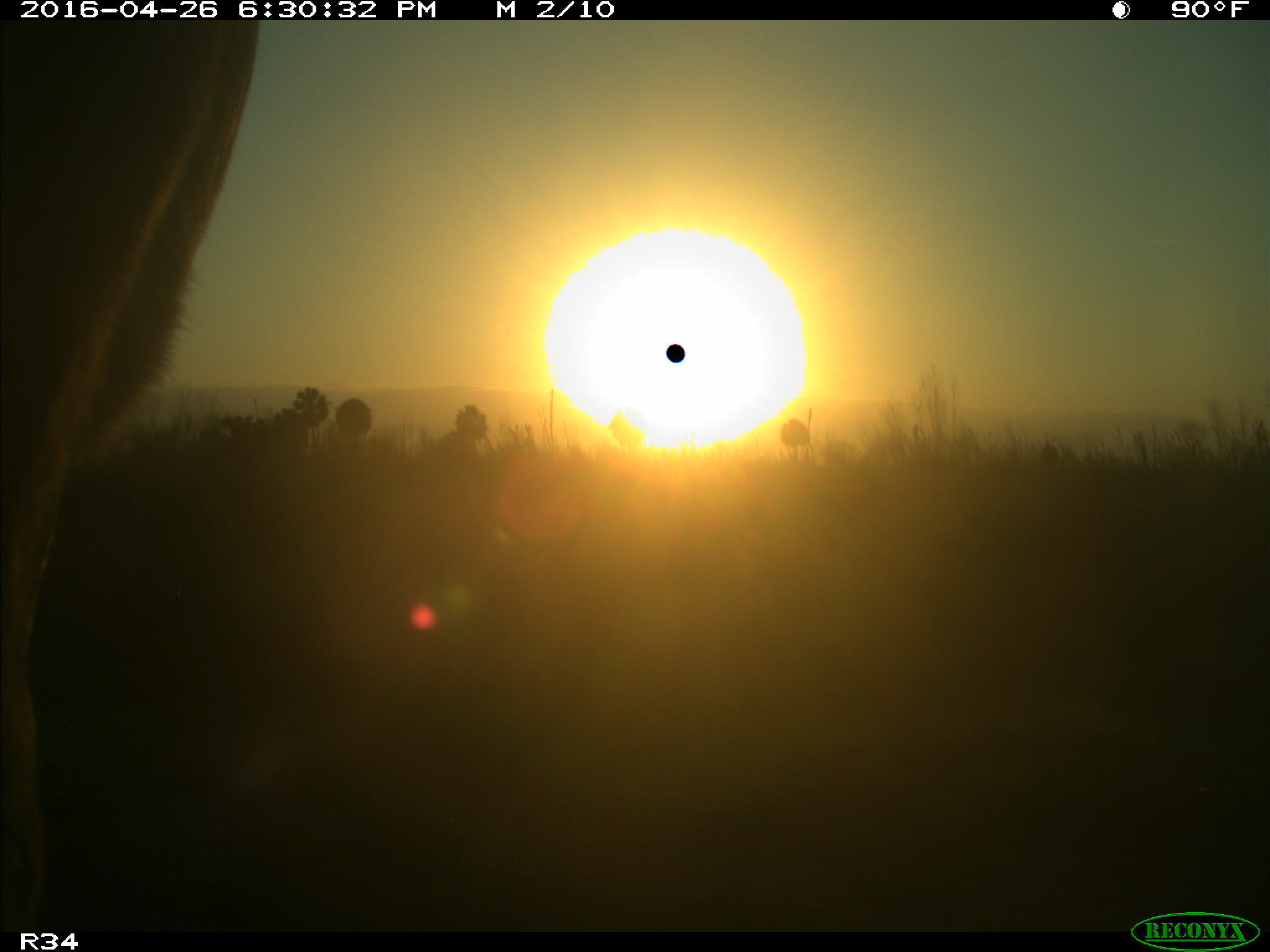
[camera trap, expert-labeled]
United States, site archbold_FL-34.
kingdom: Animalia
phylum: Chordata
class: Mammalia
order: Artiodactyla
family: Bovidae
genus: Bos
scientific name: Bos taurus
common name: domestic cow